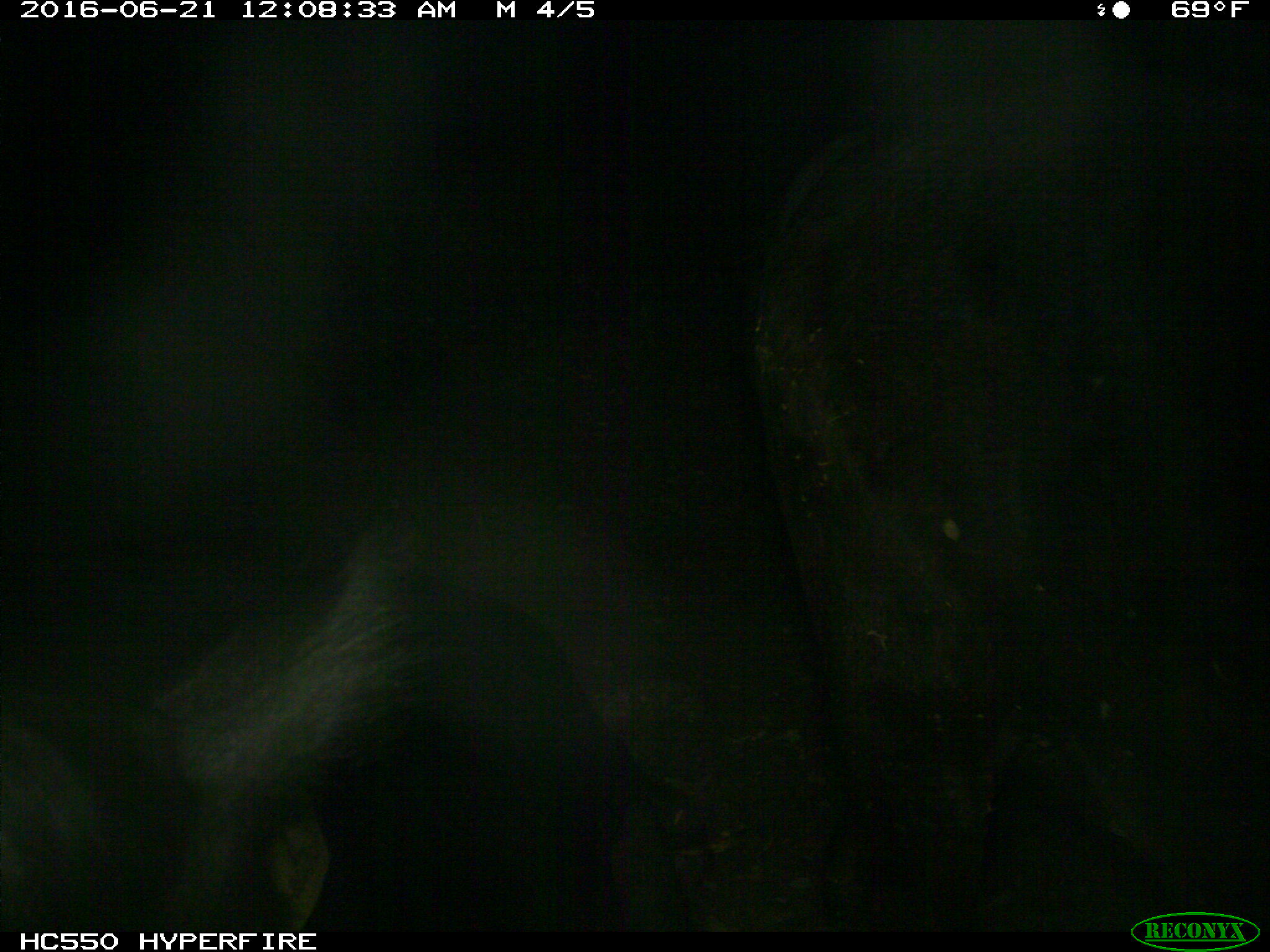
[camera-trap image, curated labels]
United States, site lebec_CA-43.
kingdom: Animalia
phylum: Chordata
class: Mammalia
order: Artiodactyla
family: Bovidae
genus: Bos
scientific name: Bos taurus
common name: domestic cow